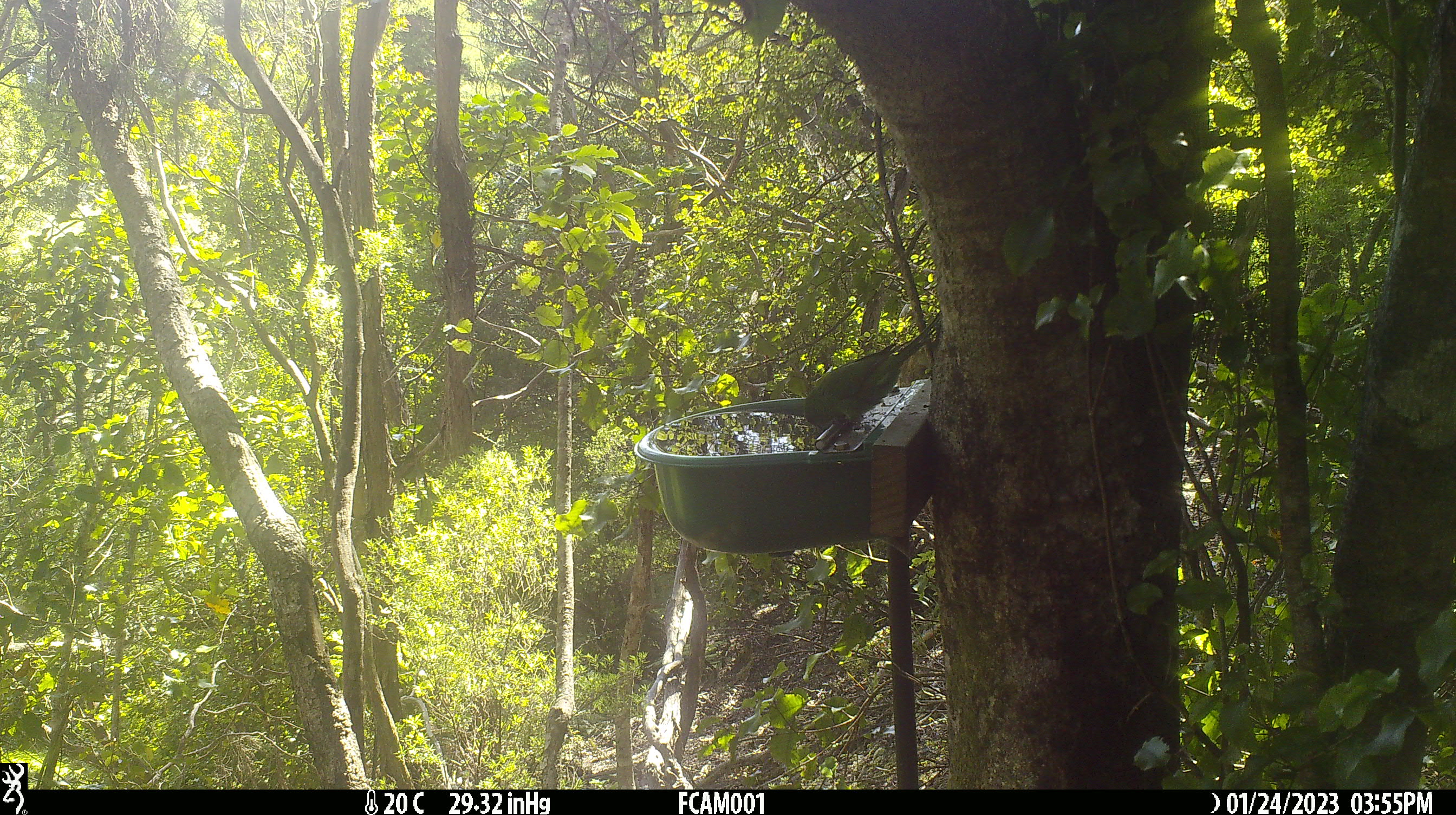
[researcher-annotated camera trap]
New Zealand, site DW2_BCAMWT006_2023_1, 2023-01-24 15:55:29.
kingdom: Animalia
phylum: Chordata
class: Aves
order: Psittaciformes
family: Psittaculidae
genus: Cyanoramphus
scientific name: Cyanoramphus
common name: parakeet